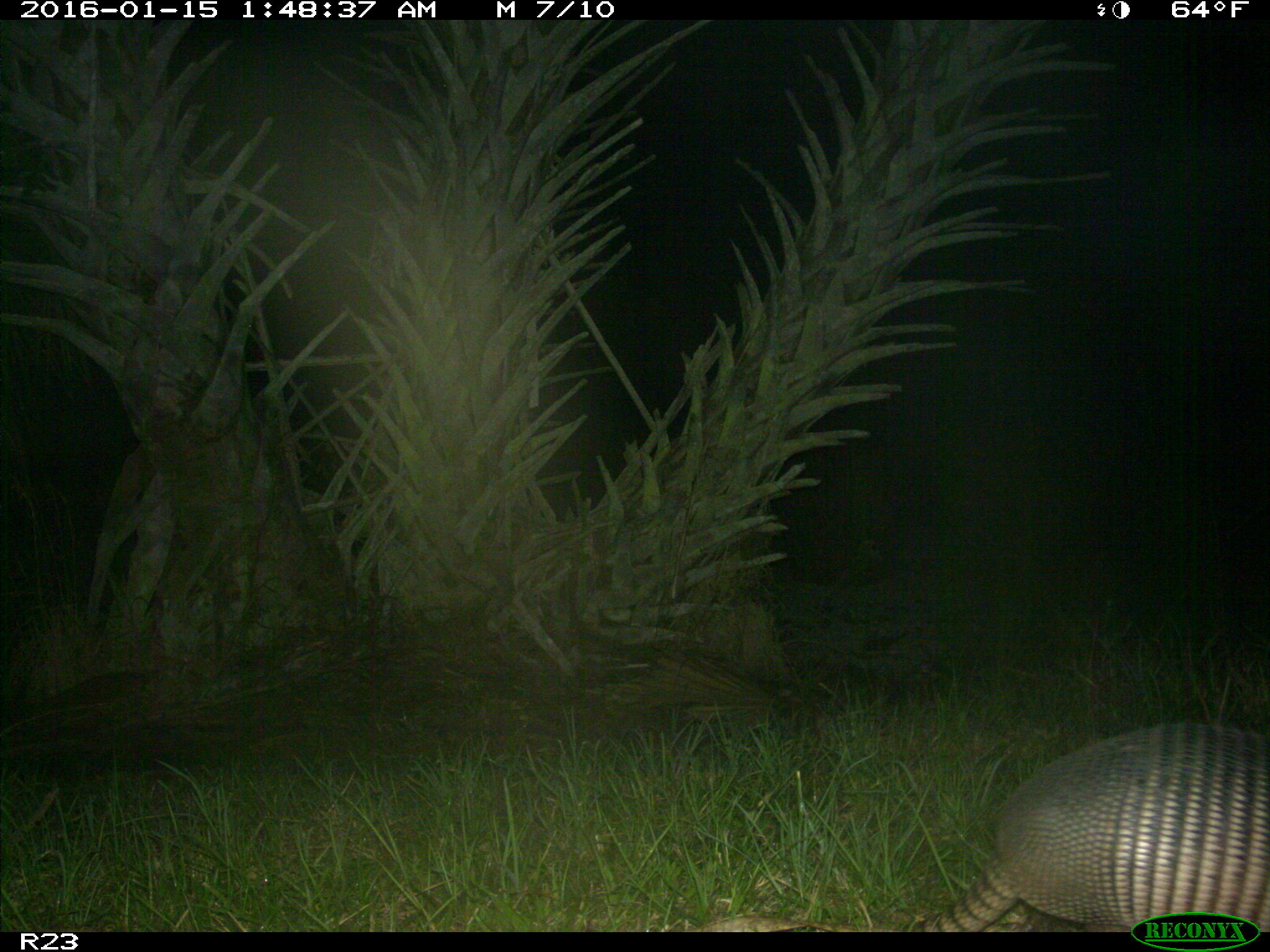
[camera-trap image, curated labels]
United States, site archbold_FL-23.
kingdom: Animalia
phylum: Chordata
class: Mammalia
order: Cingulata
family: Dasypodidae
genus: Dasypus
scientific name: Dasypus novemcinctus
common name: nine-banded armadillo